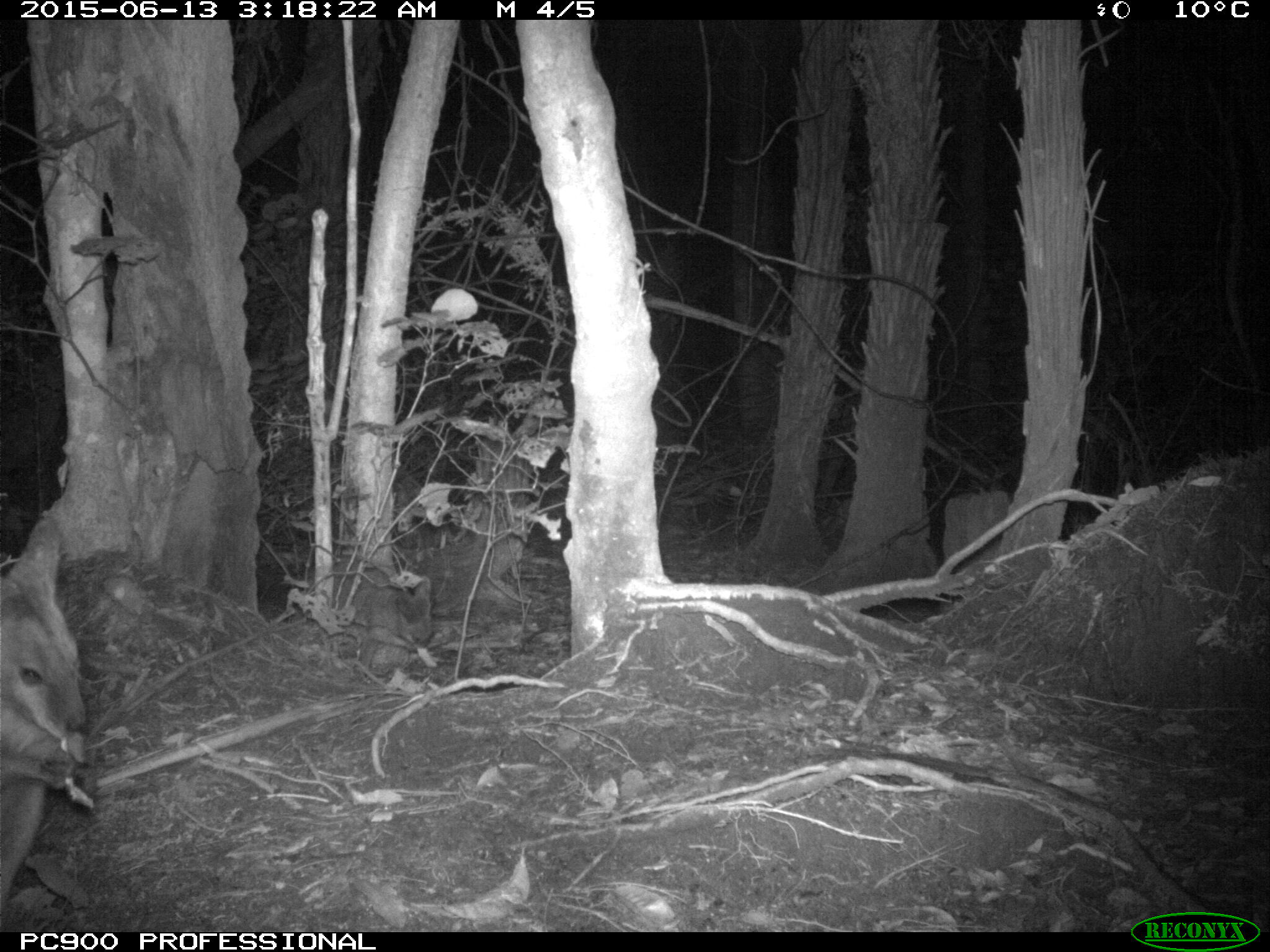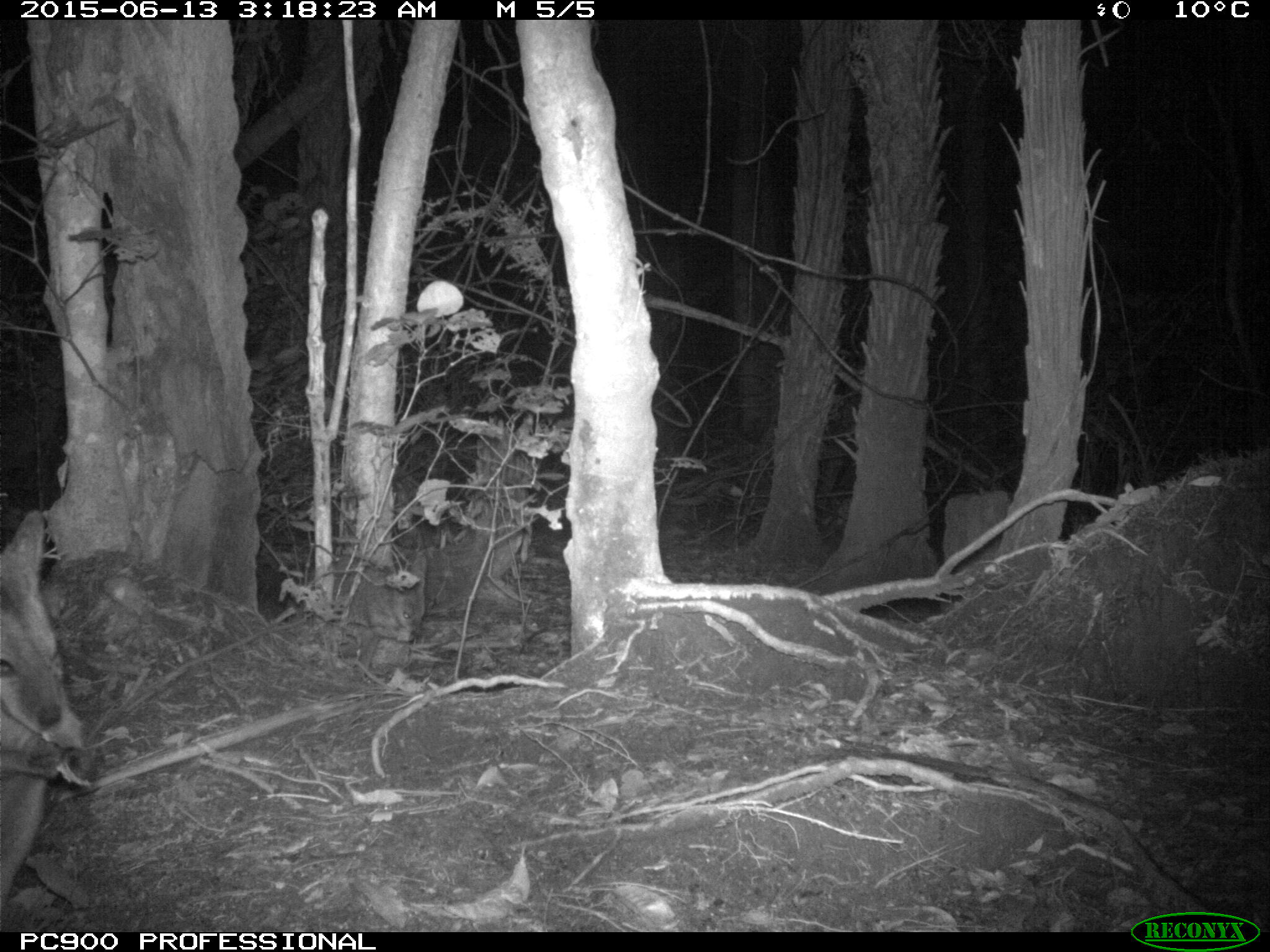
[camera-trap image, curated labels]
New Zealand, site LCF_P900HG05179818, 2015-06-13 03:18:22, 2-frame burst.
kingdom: Animalia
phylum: Chordata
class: Mammalia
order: Diprotodontia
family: Macropodidae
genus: Notamacropus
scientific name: Notamacropus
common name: wallaby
Wallaby (Notamacropus).